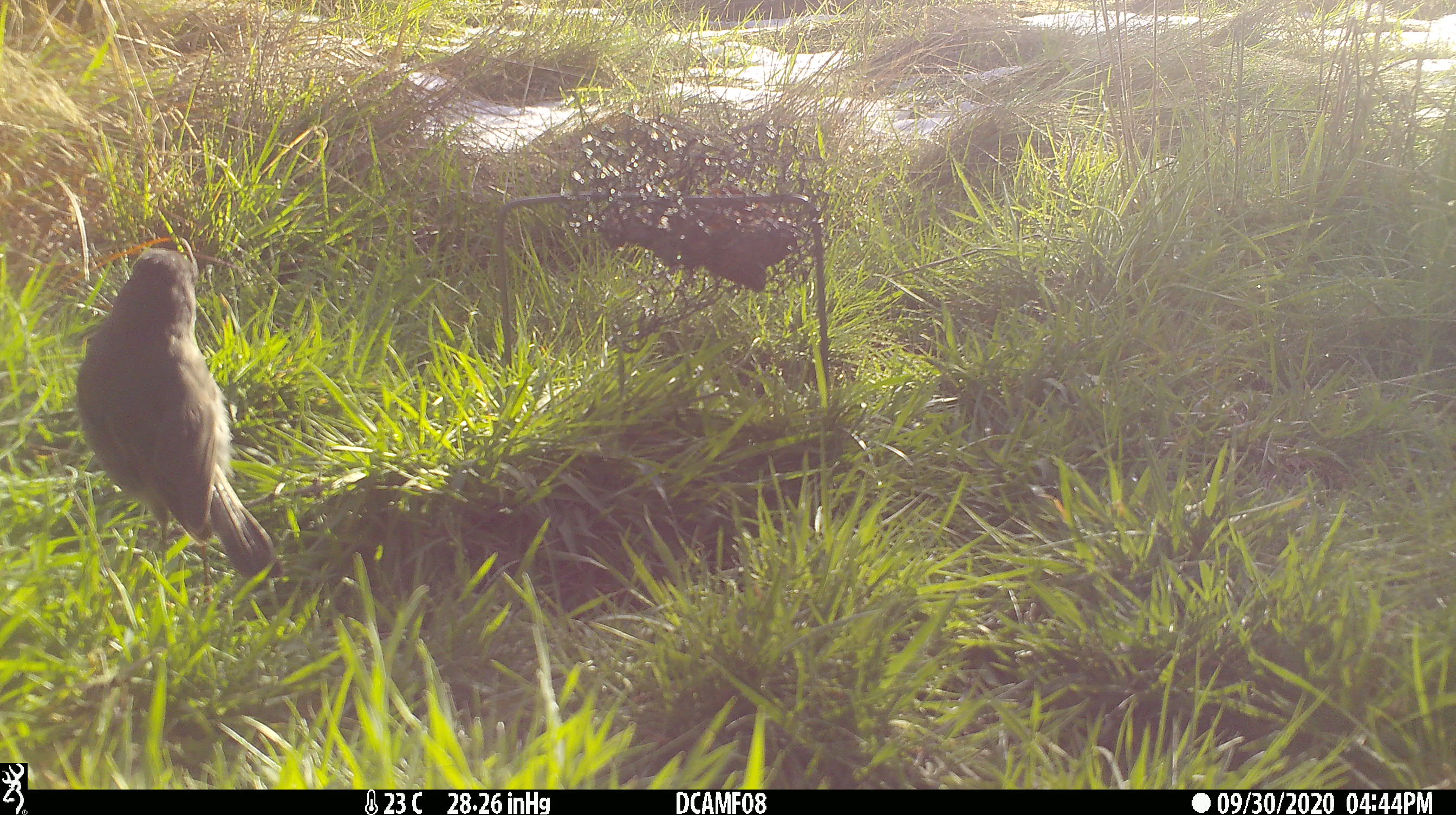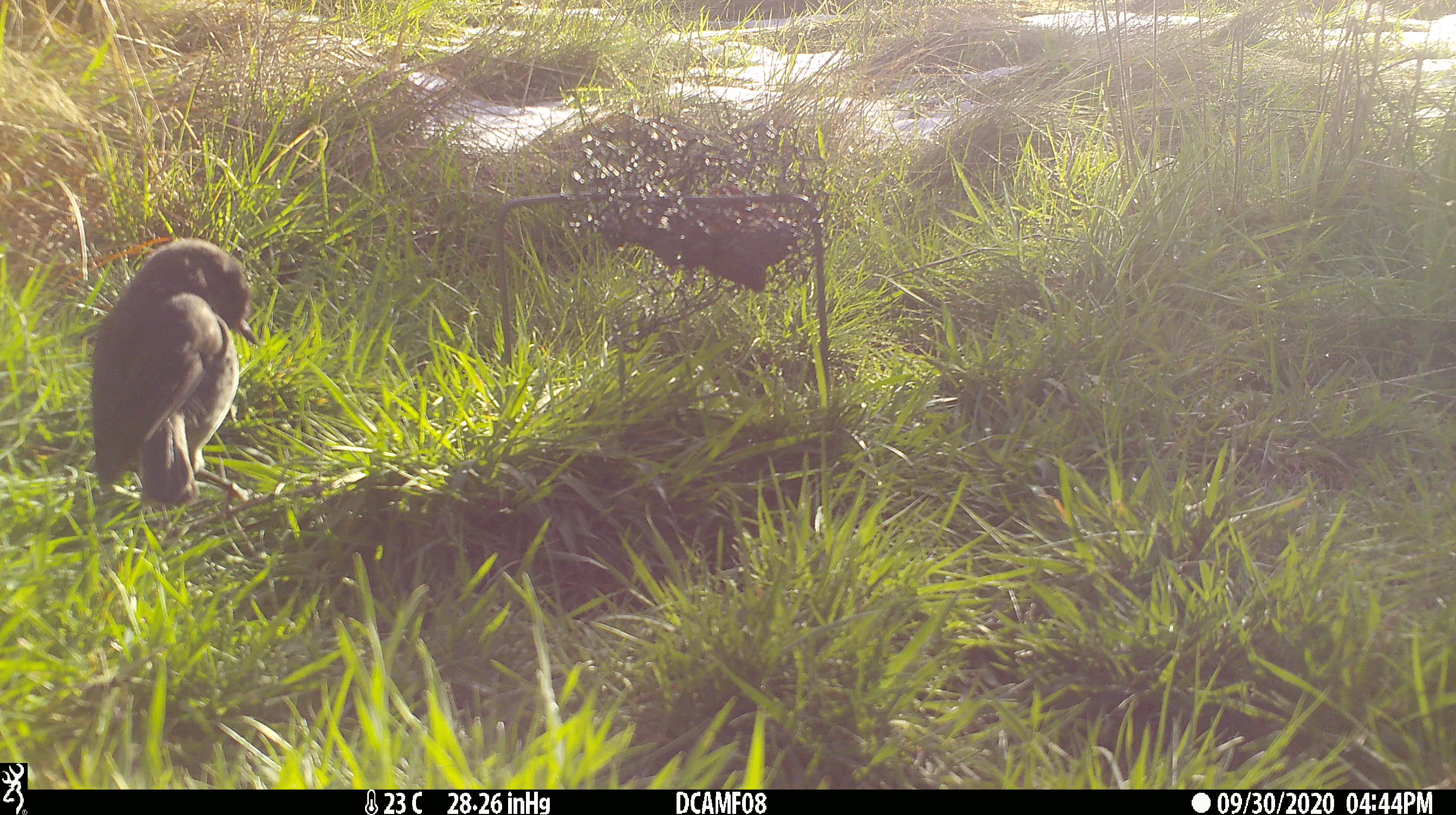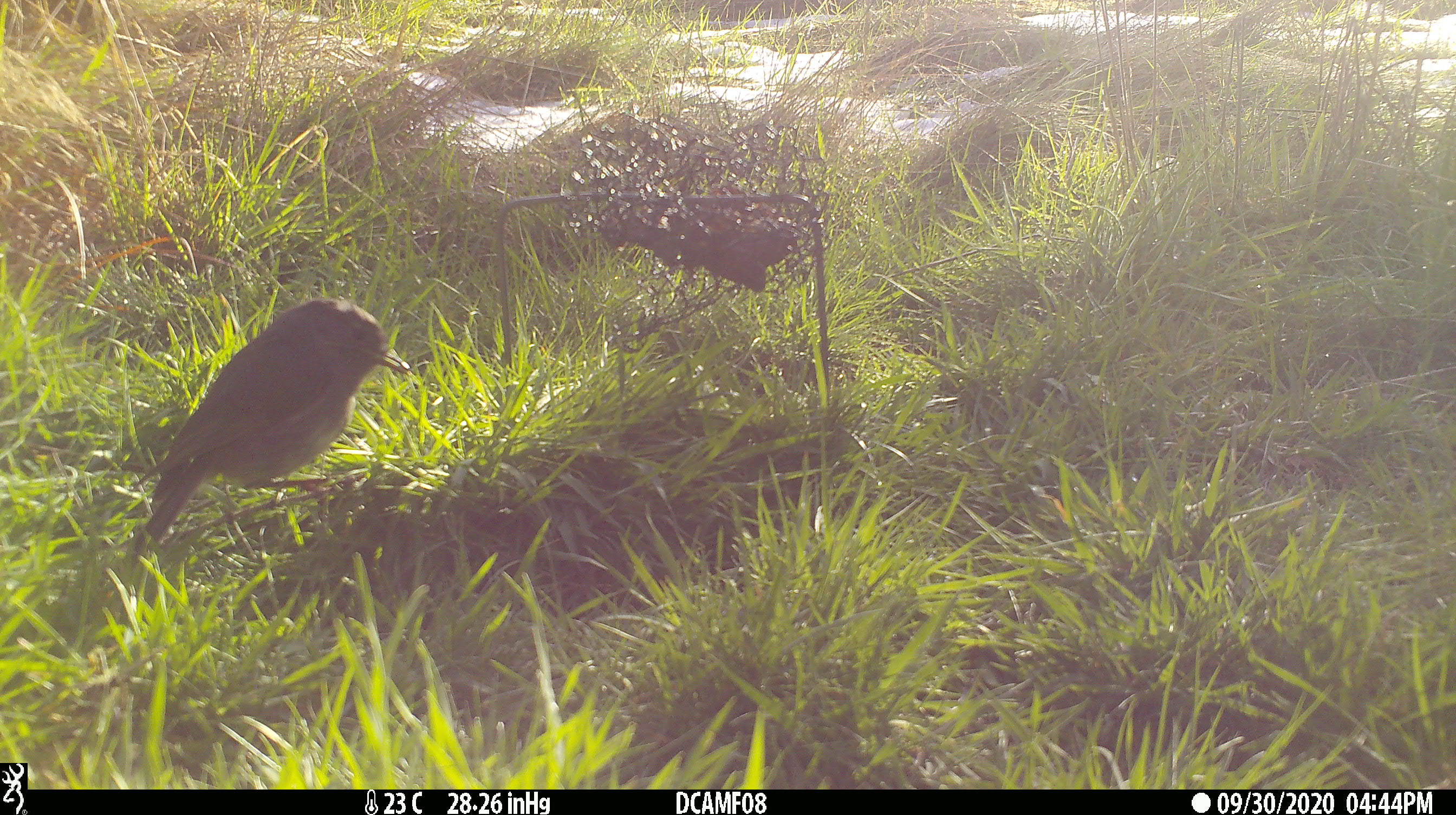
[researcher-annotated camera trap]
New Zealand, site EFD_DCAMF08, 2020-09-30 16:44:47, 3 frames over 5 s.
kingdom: Animalia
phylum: Chordata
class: Aves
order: Passeriformes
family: Petroicidae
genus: Petroica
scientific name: Petroica australis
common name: new zealand robin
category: robin